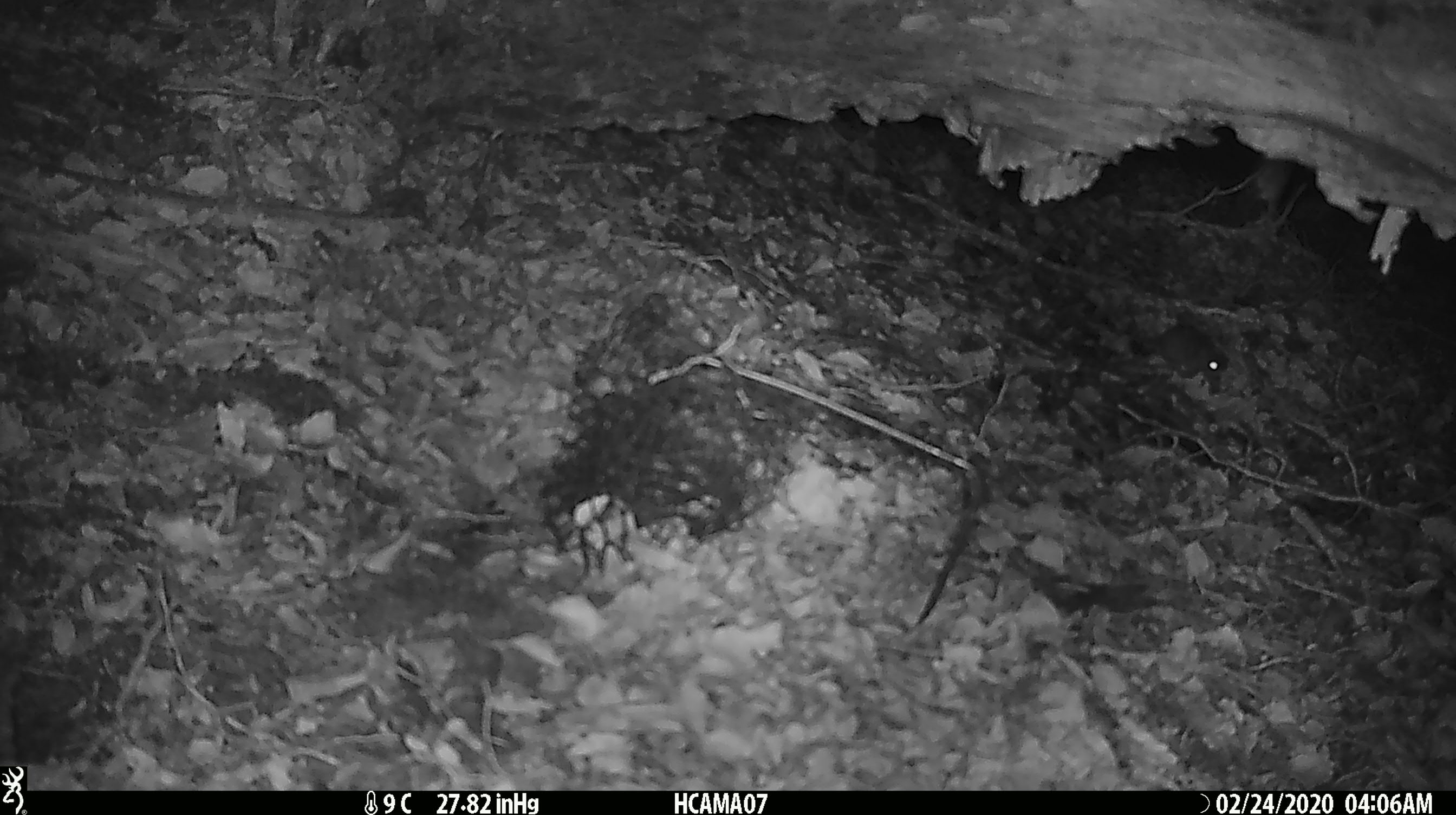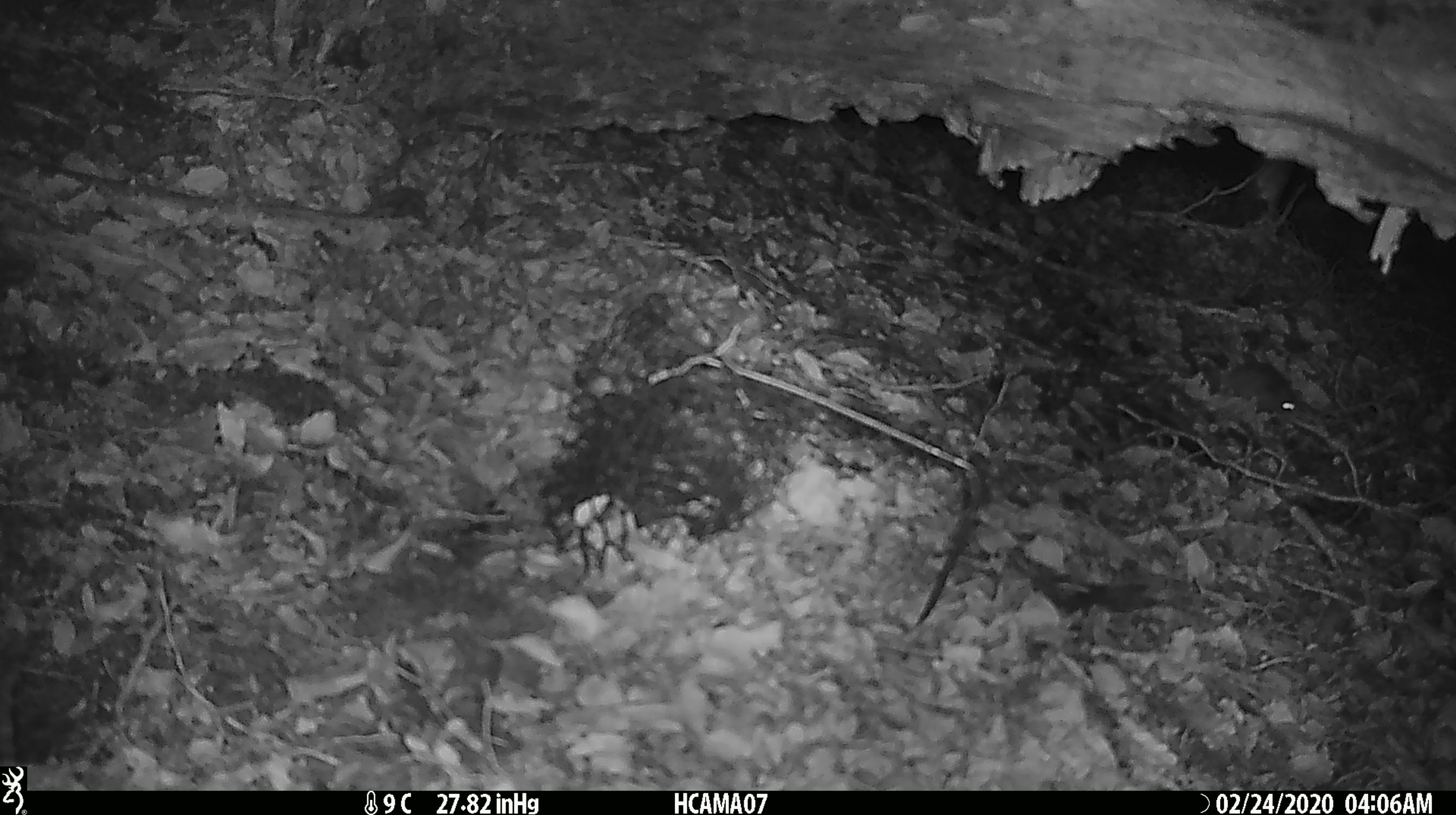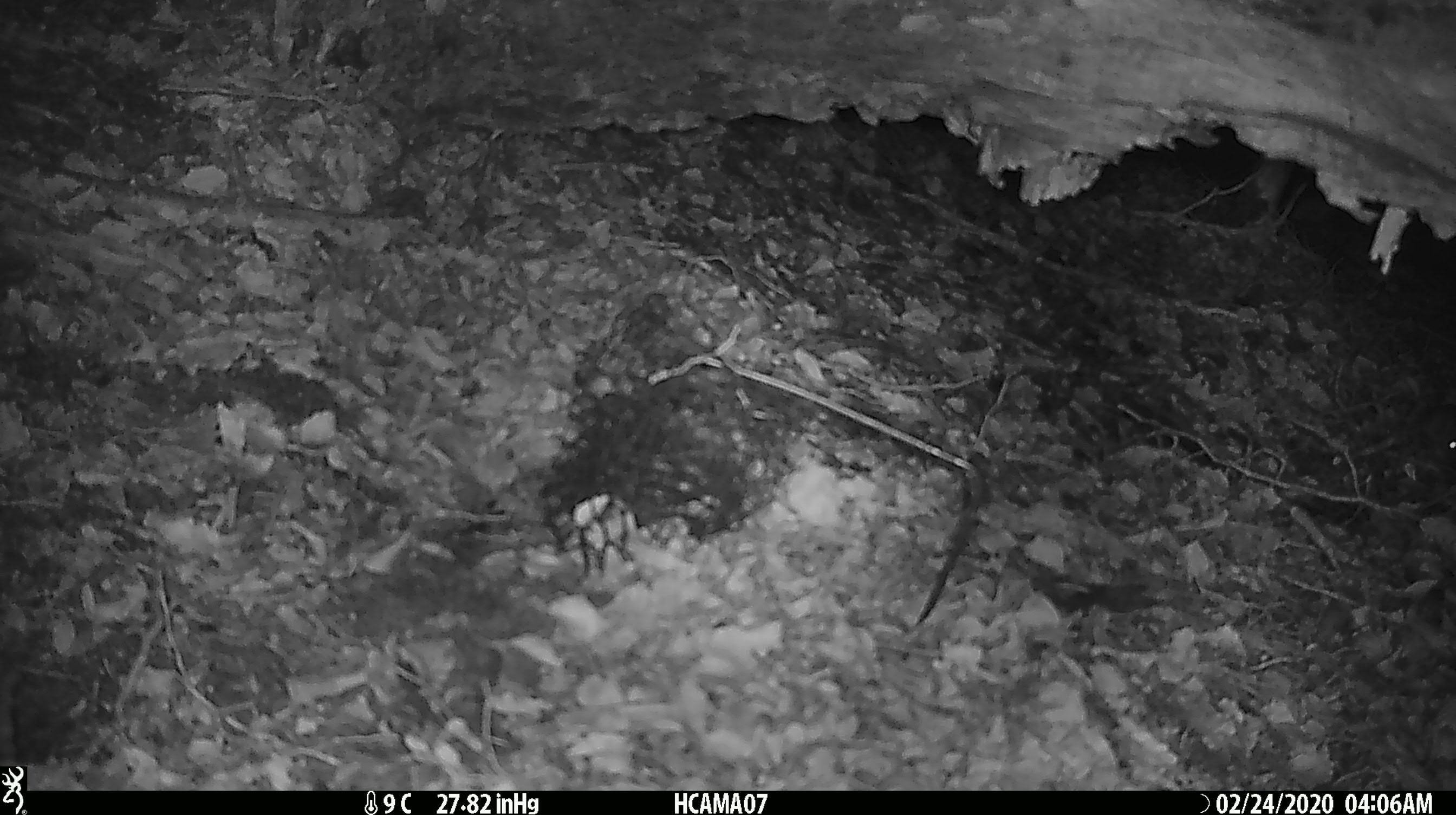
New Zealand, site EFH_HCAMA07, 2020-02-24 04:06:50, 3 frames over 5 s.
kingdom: Animalia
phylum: Chordata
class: Mammalia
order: Rodentia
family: Muridae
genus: Mus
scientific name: Mus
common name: mouse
Mouse (Mus).